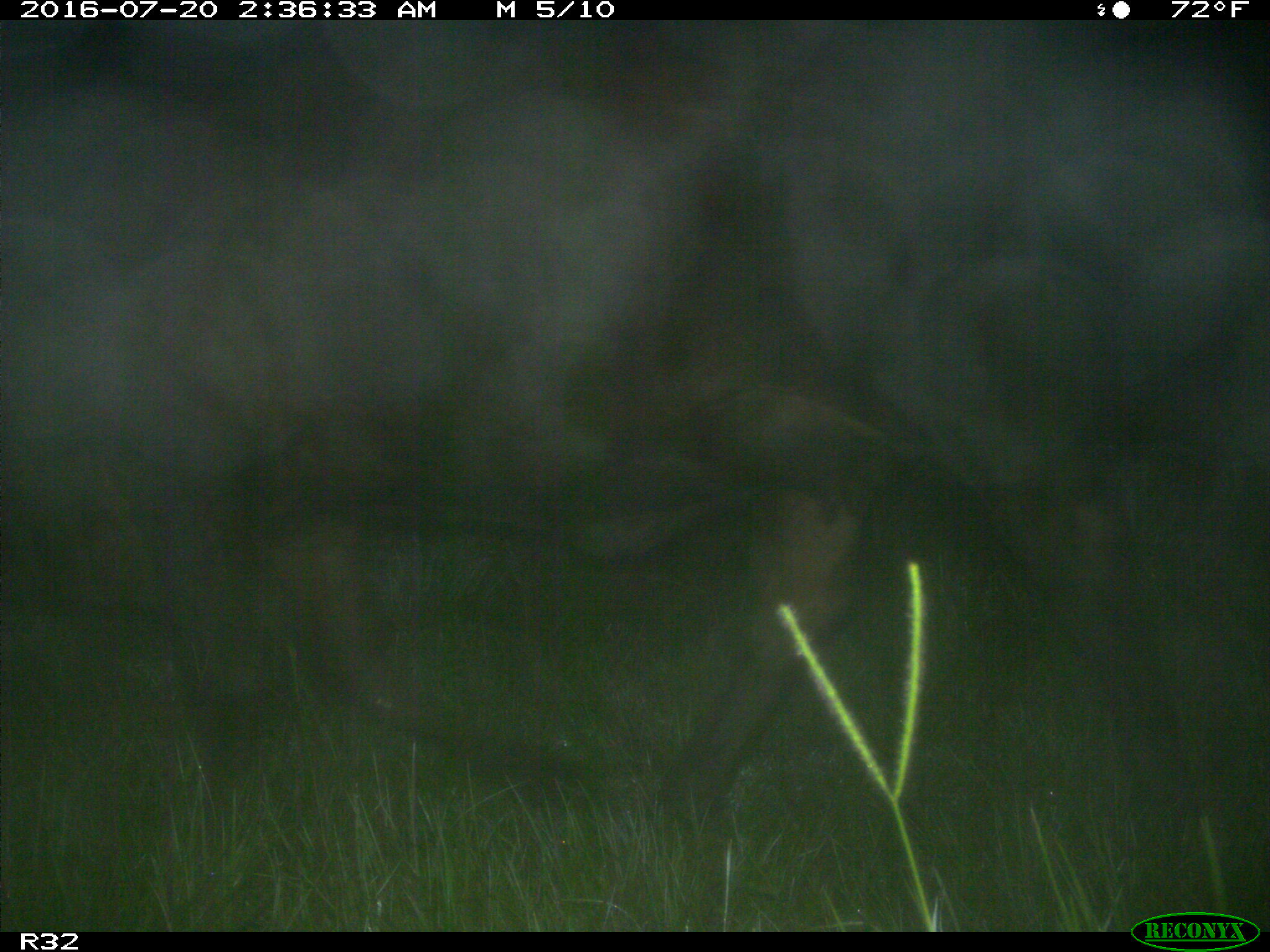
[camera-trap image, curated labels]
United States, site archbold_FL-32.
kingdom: Animalia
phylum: Chordata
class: Mammalia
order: Artiodactyla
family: Bovidae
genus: Bos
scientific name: Bos taurus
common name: domestic cow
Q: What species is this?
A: Bos taurus (domestic cow).